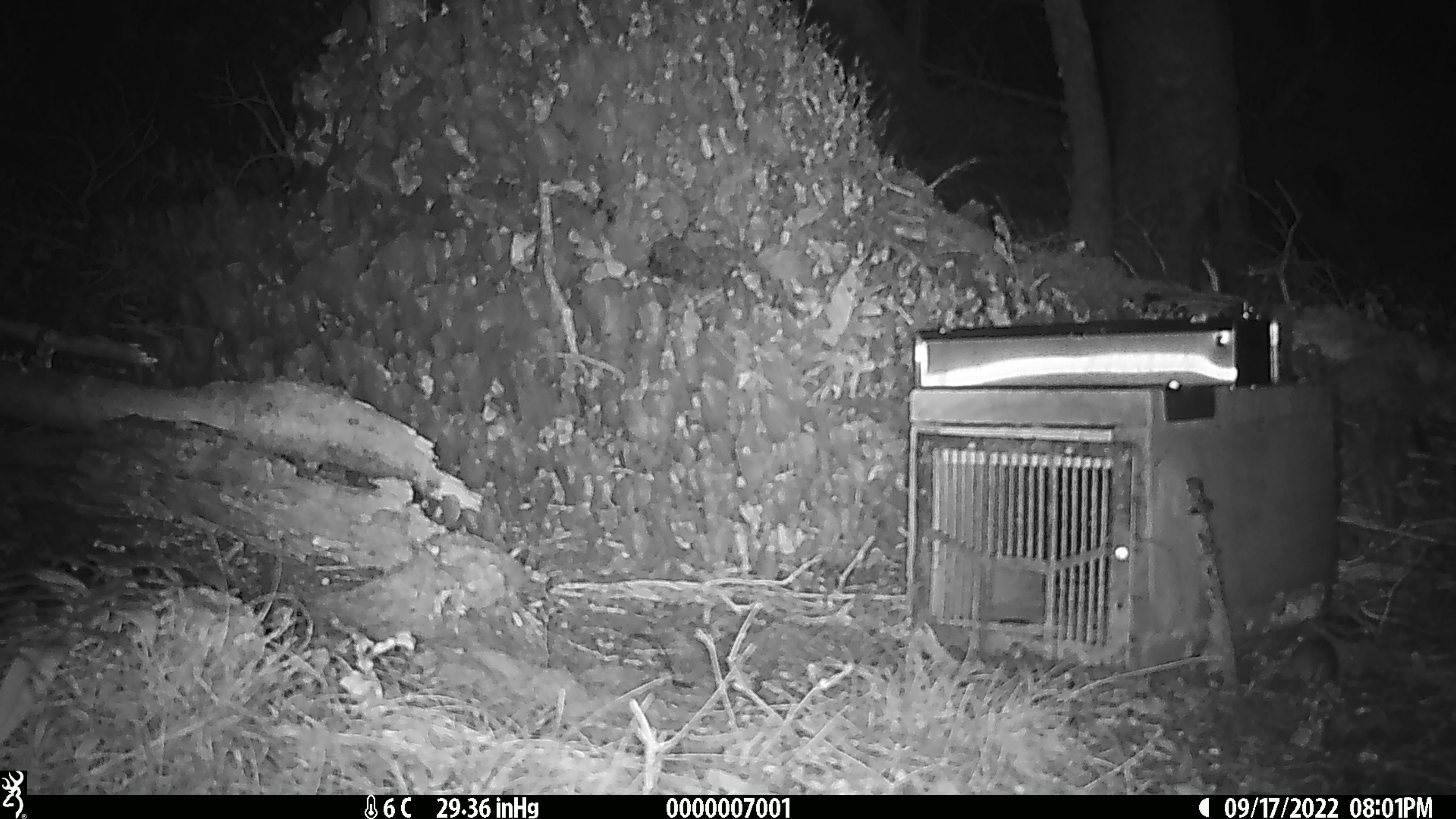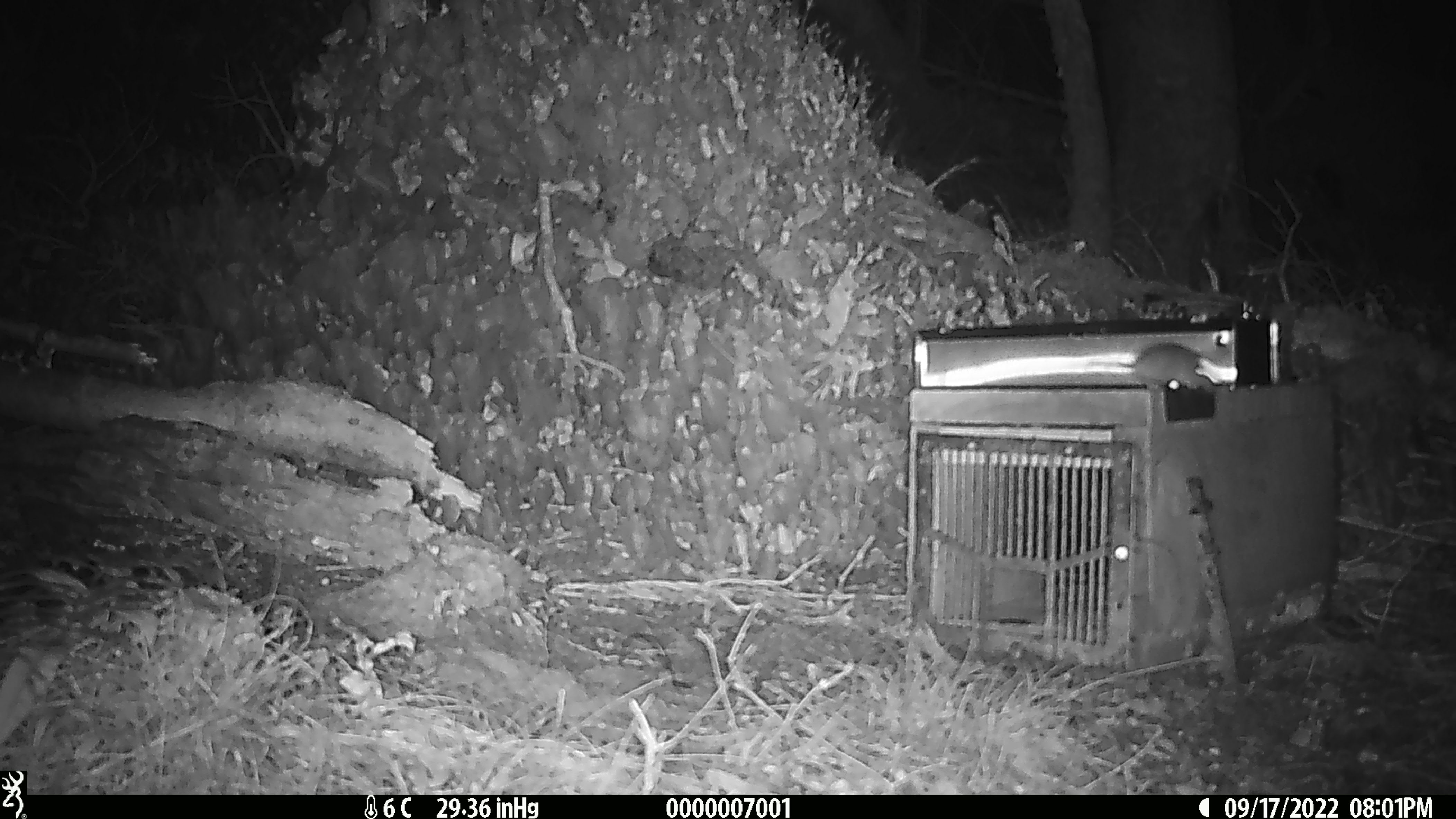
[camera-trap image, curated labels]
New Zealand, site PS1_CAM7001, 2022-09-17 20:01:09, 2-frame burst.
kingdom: Animalia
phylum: Chordata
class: Mammalia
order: Rodentia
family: Muridae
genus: Mus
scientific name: Mus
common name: mouse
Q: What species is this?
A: Mouse (Mus).